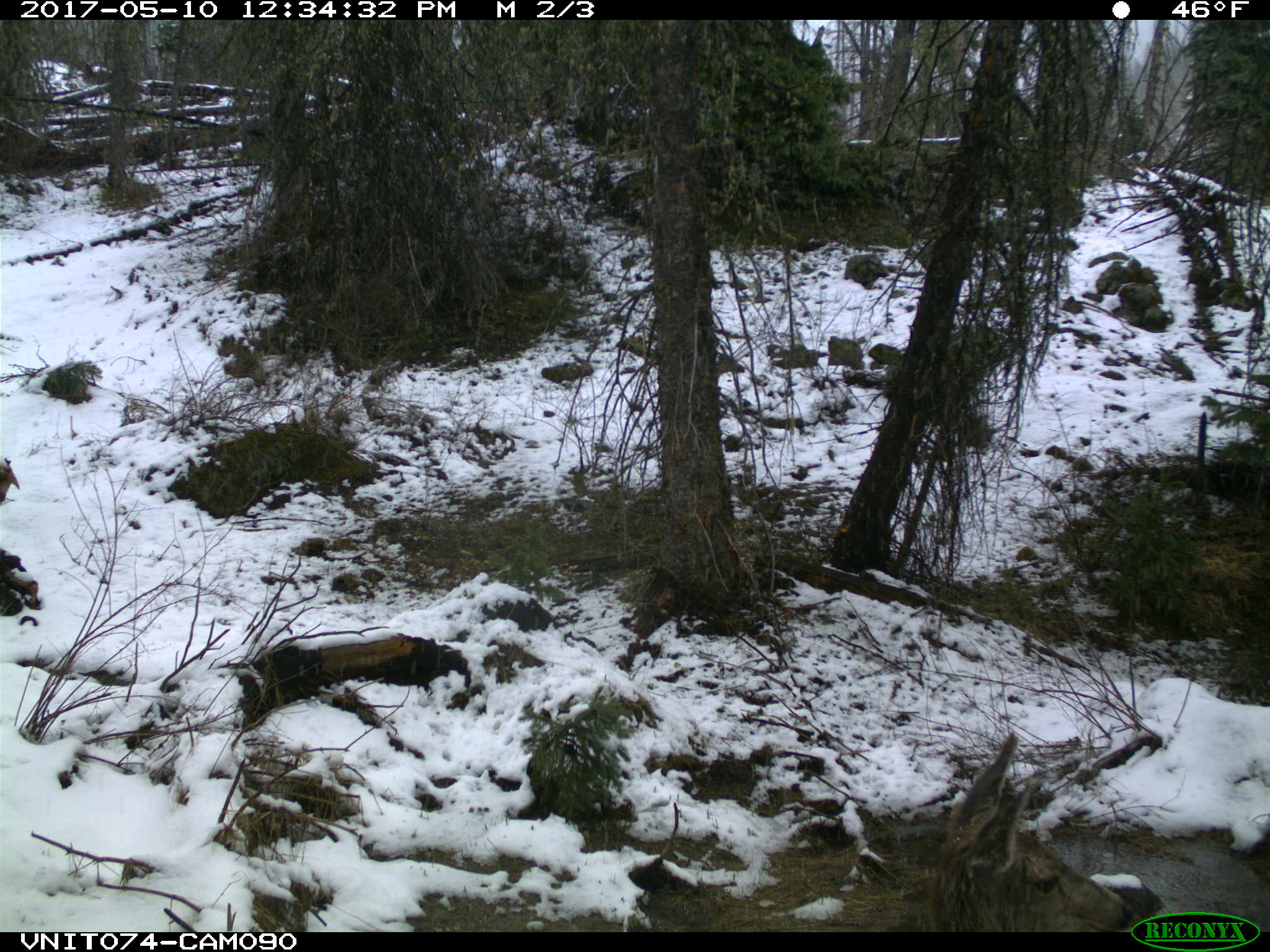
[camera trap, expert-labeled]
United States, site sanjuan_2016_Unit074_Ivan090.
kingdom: Animalia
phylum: Chordata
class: Mammalia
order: Artiodactyla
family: Cervidae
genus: Odocoileus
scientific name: Odocoileus hemionus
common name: mule deer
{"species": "Odocoileus hemionus (mule deer)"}